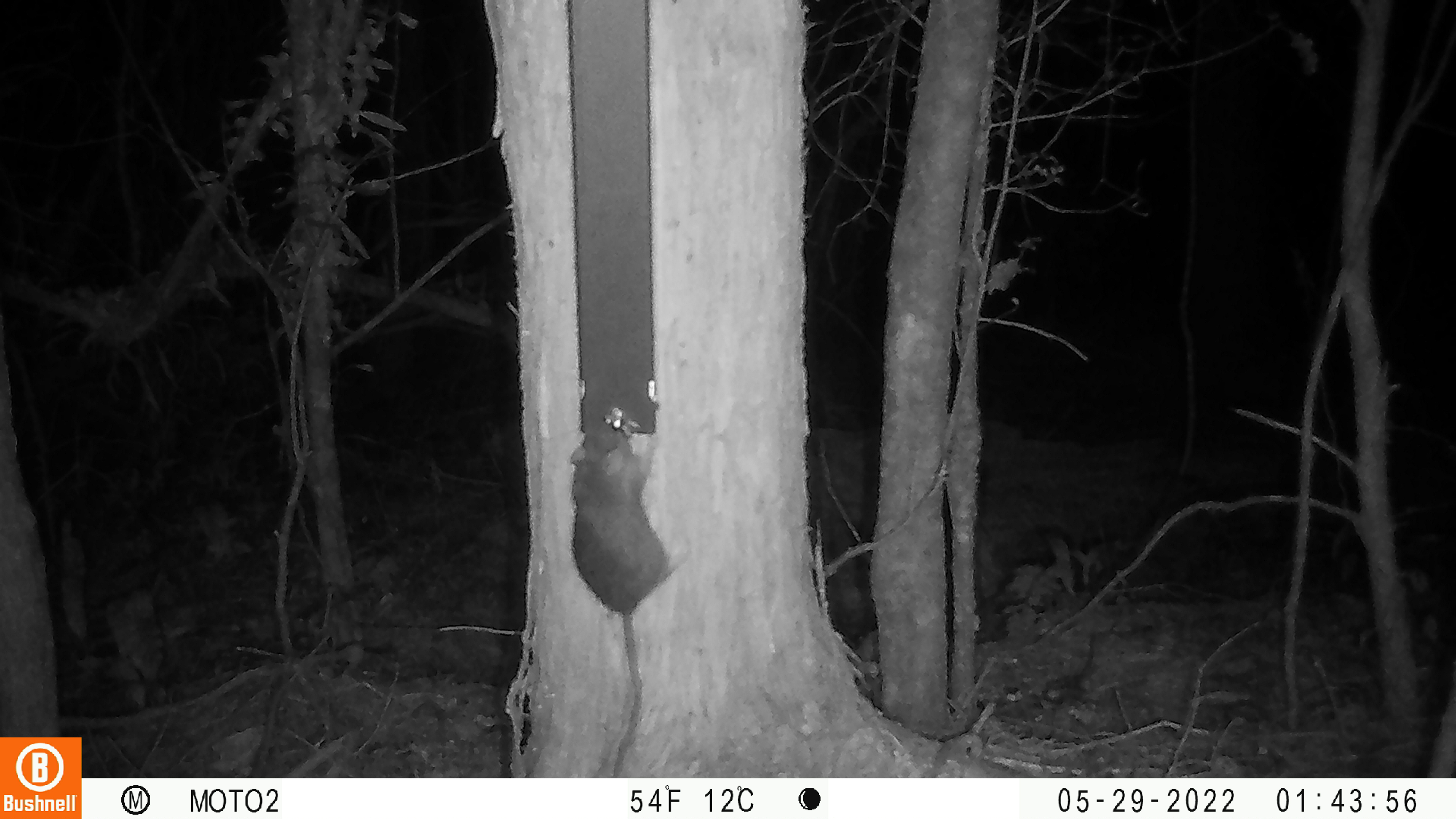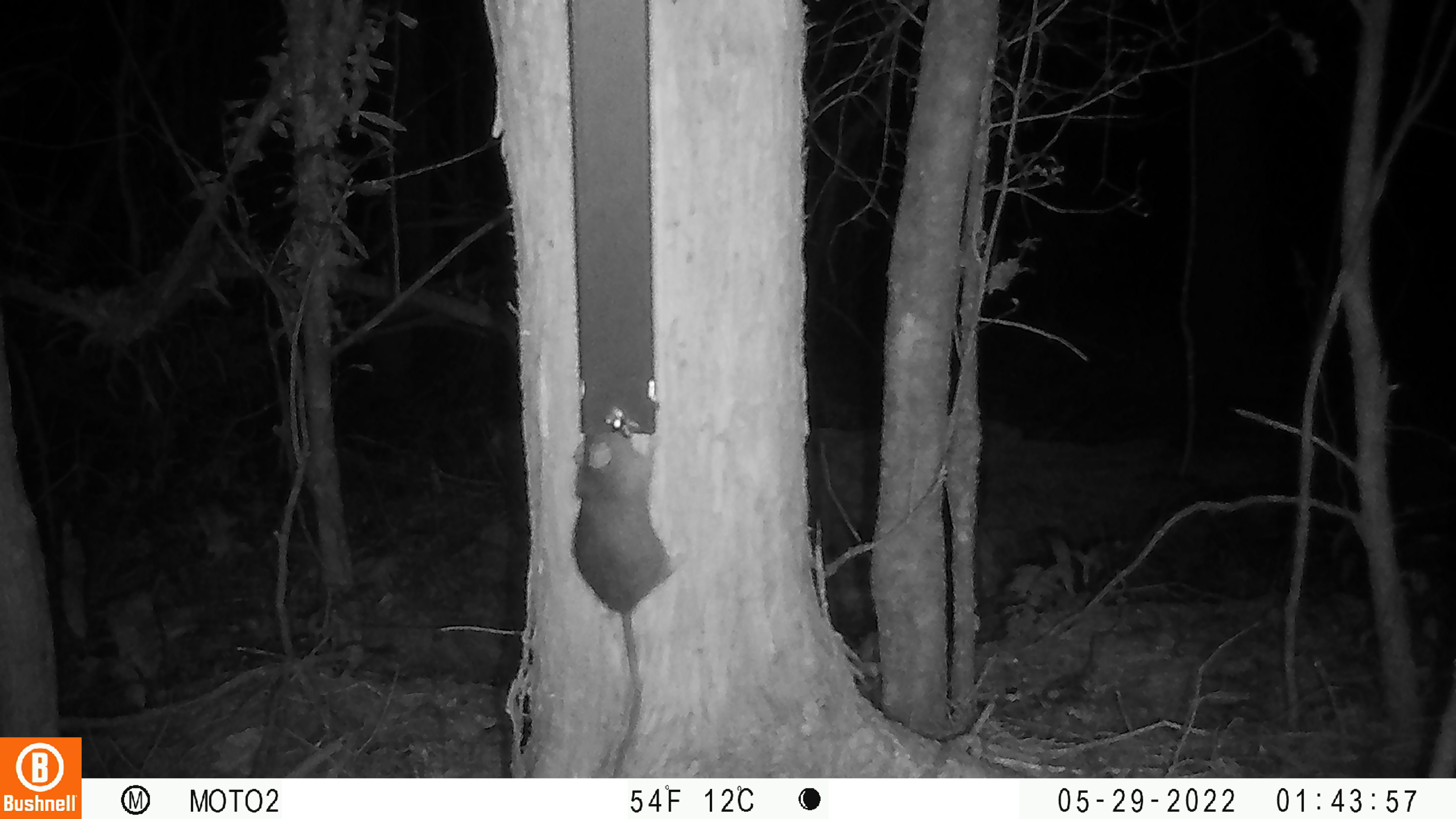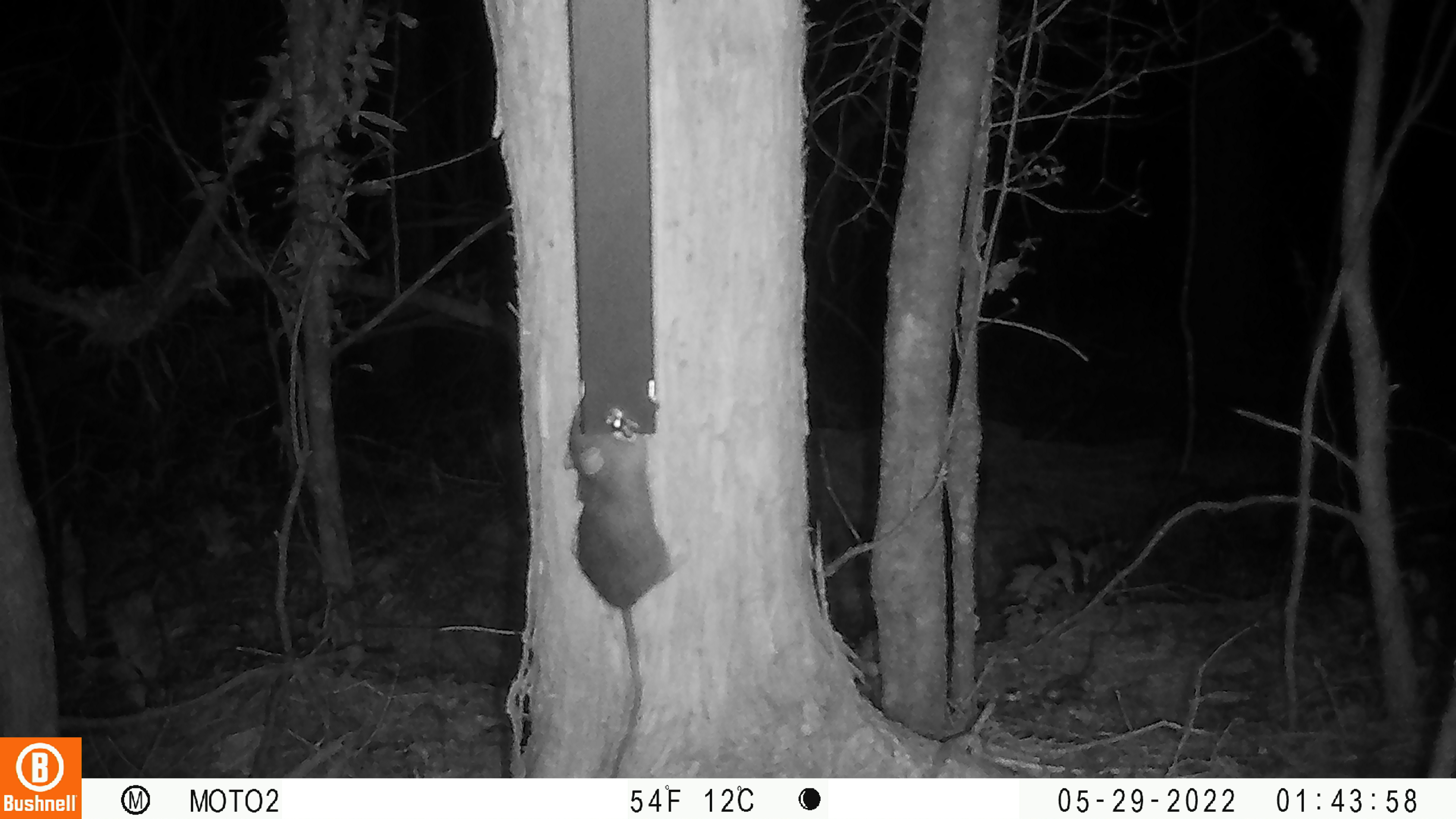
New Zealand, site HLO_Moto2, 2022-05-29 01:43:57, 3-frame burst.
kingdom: Animalia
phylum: Chordata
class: Mammalia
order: Rodentia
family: Muridae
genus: Rattus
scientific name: Rattus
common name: rat